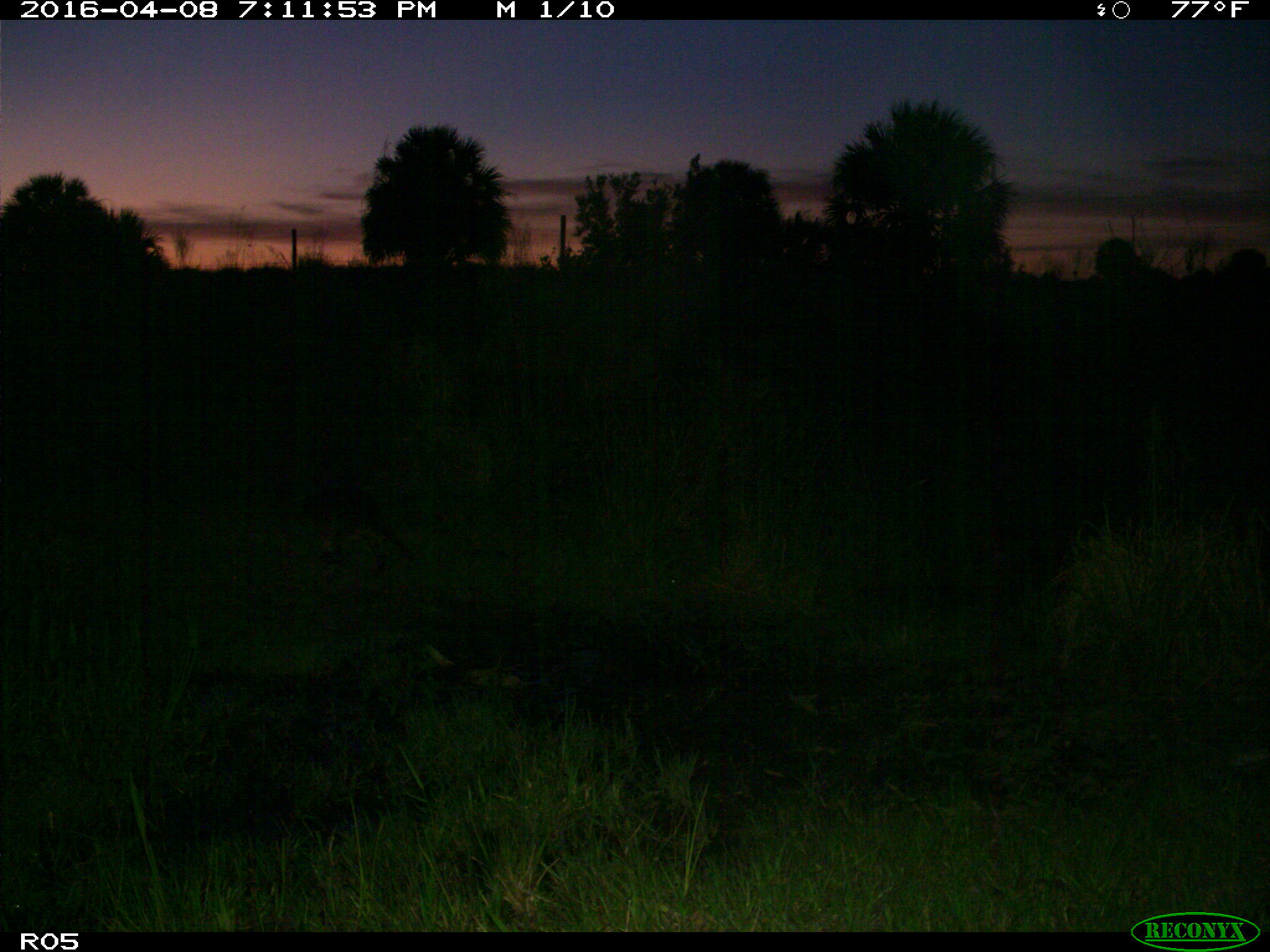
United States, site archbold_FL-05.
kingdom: Animalia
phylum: Chordata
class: Mammalia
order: Carnivora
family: Procyonidae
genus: Procyon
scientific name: Procyon lotor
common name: common raccoon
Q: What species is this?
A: Procyon lotor (common raccoon).